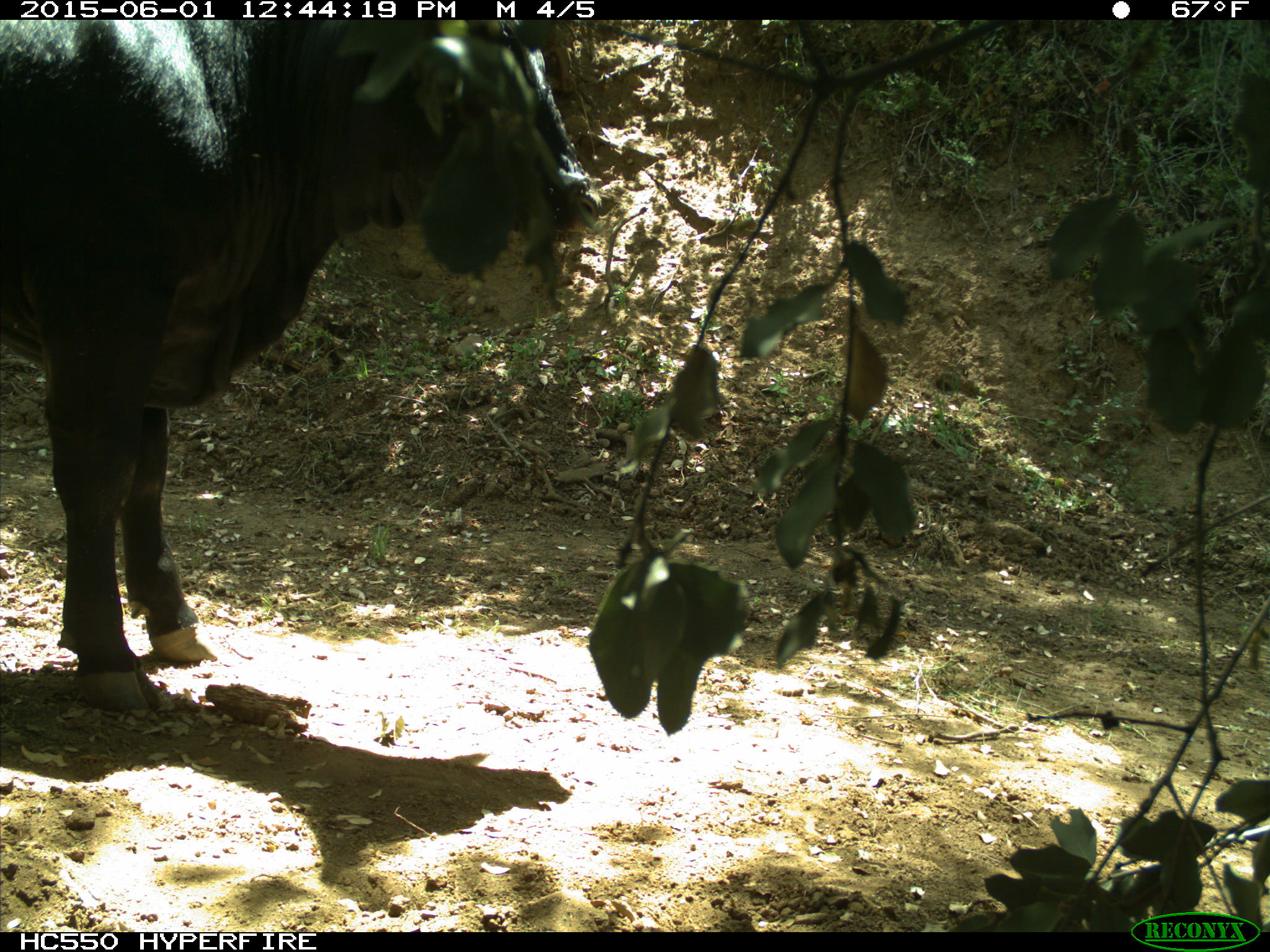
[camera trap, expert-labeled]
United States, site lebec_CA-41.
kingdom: Animalia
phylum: Chordata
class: Mammalia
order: Artiodactyla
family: Bovidae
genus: Bos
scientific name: Bos taurus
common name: domestic cow